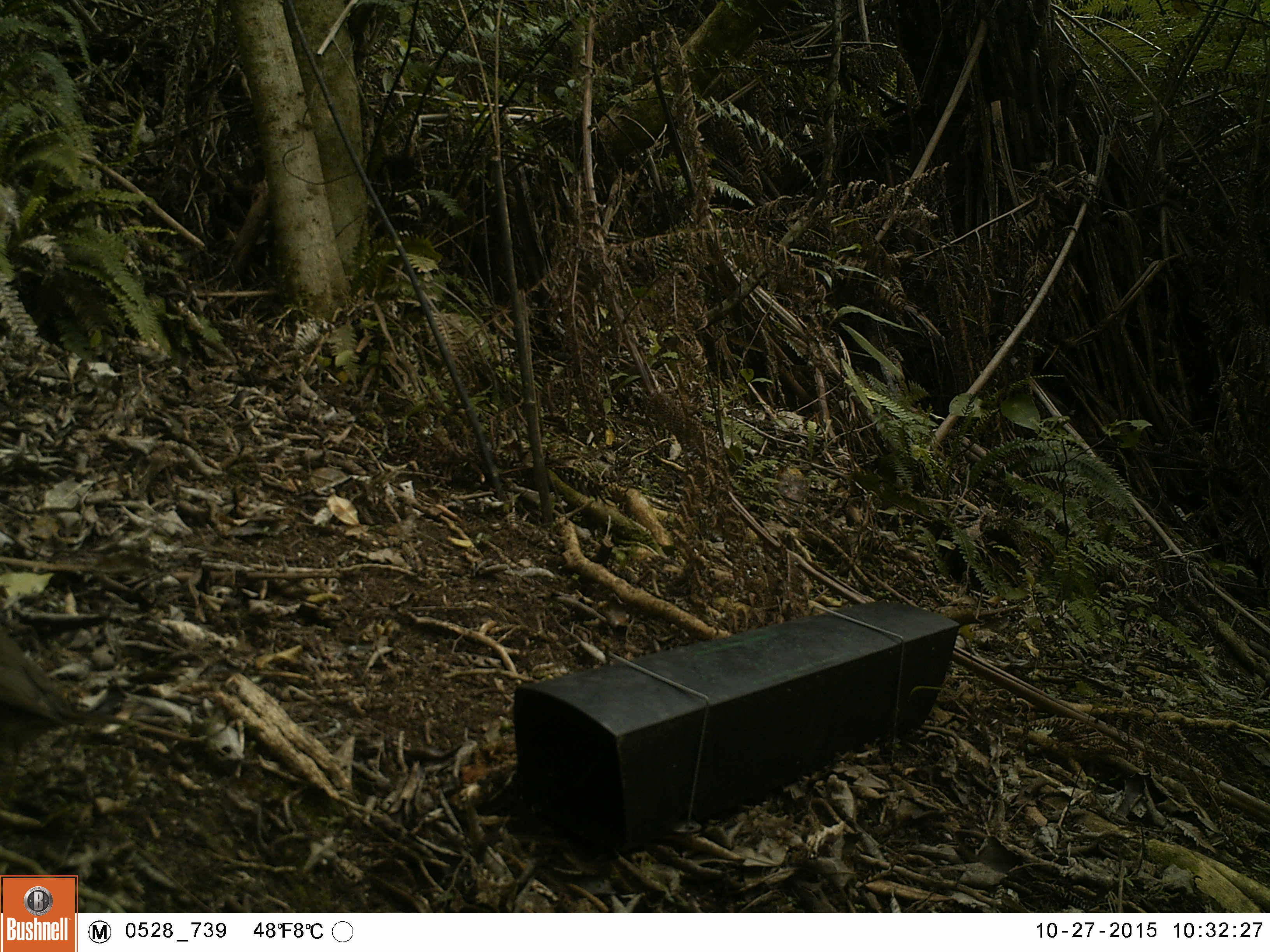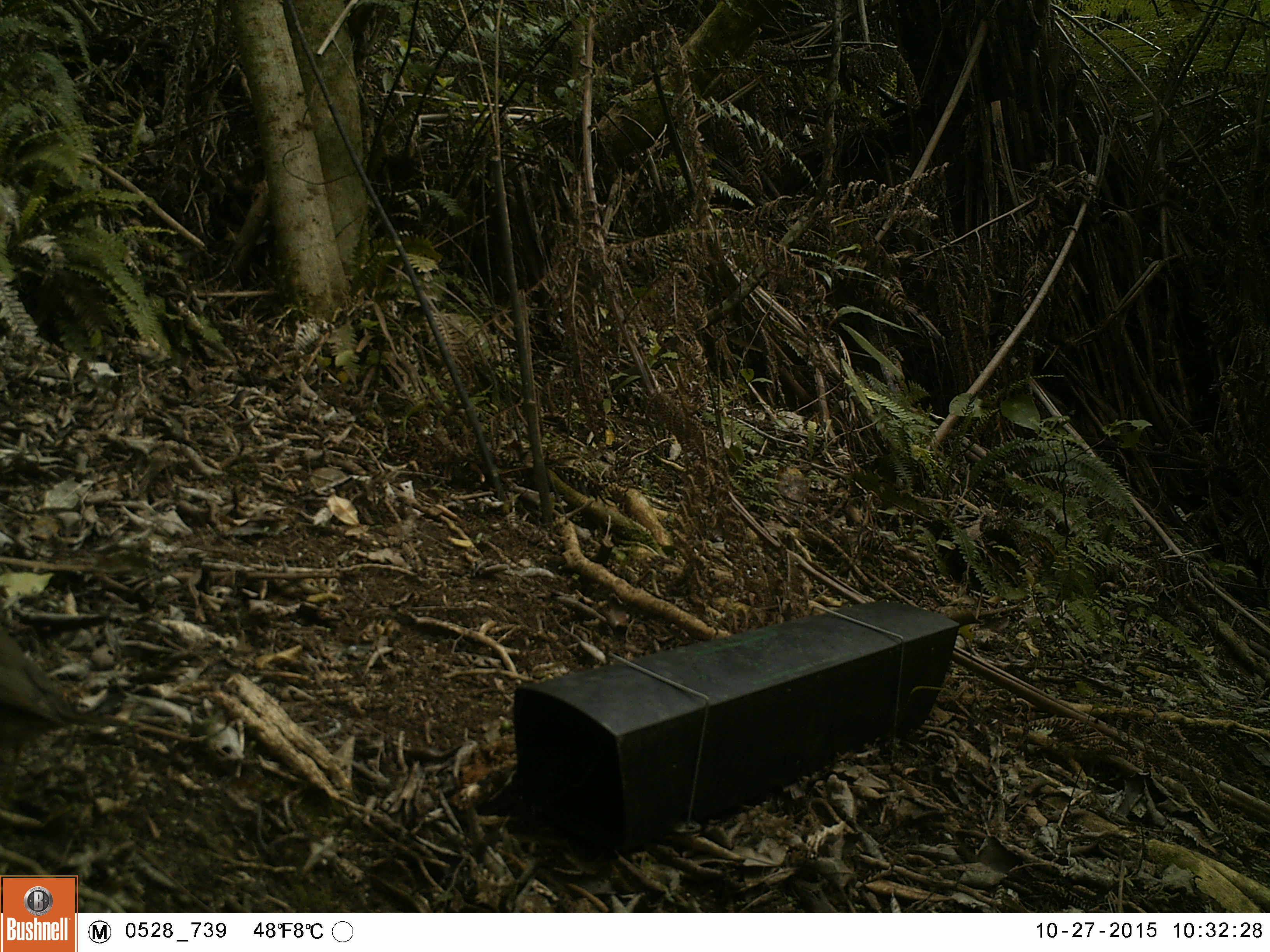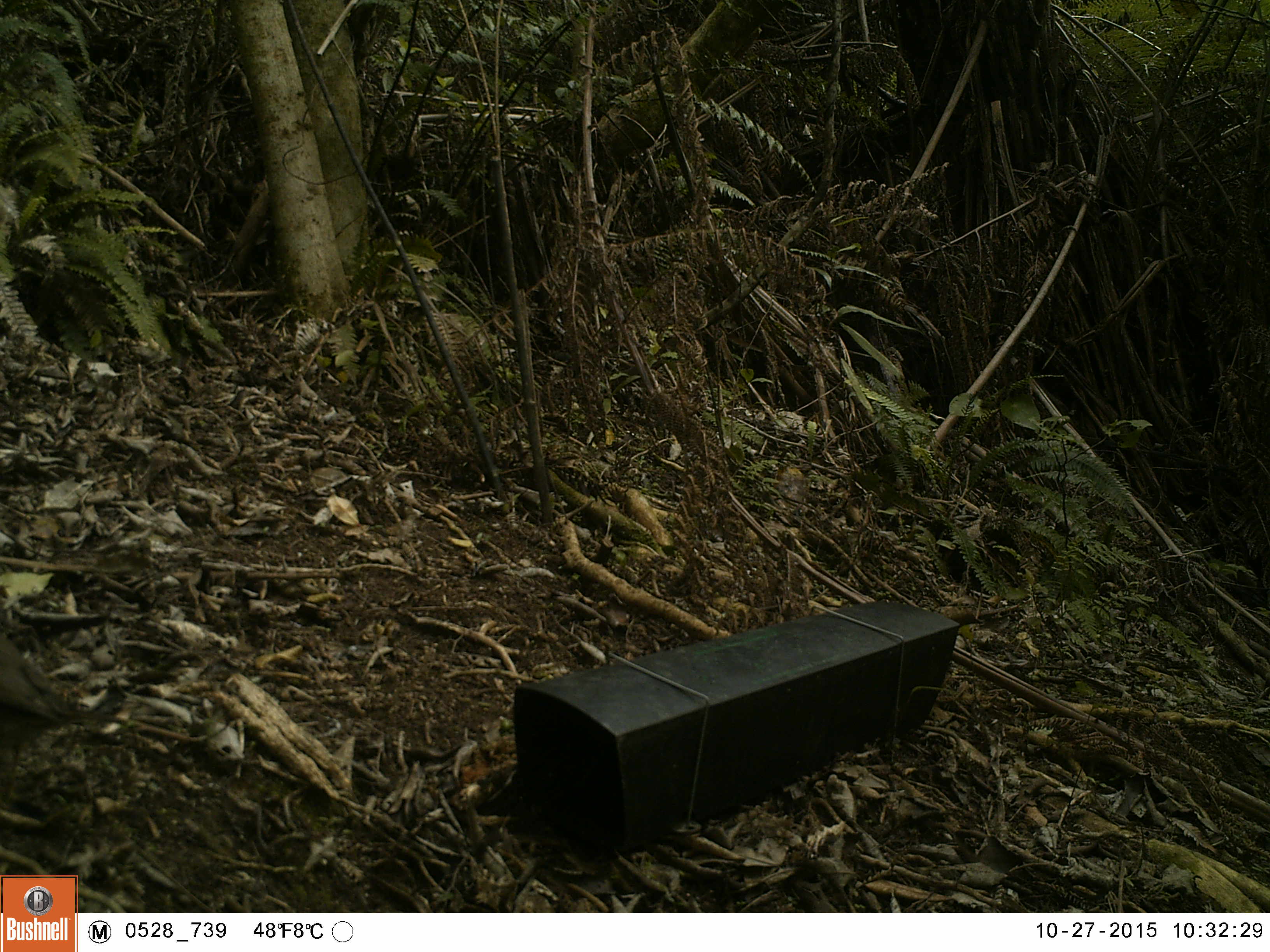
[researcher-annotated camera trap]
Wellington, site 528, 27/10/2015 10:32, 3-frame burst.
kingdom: Animalia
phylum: Chordata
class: Aves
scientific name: Aves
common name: bird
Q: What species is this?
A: Bird (Aves).